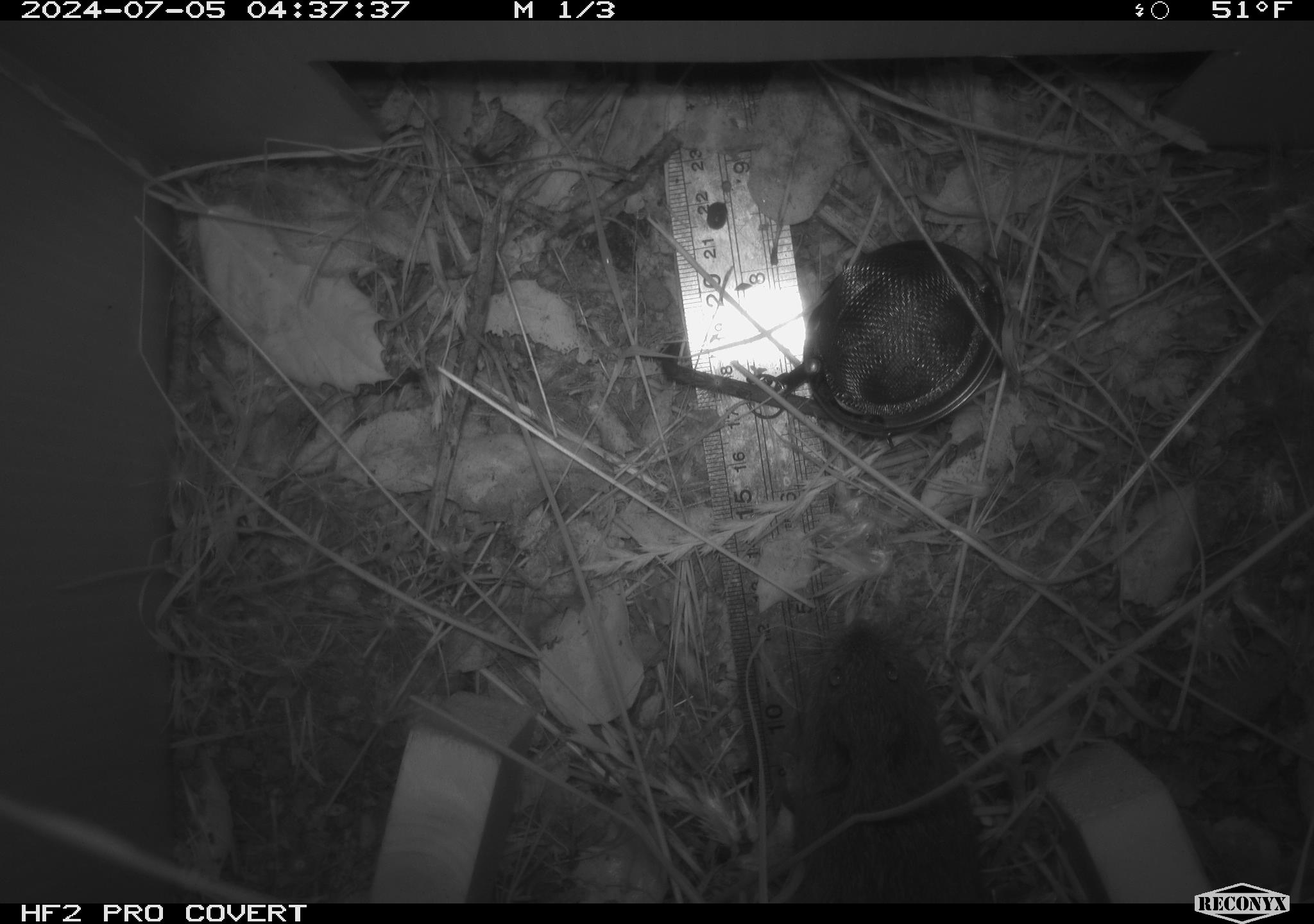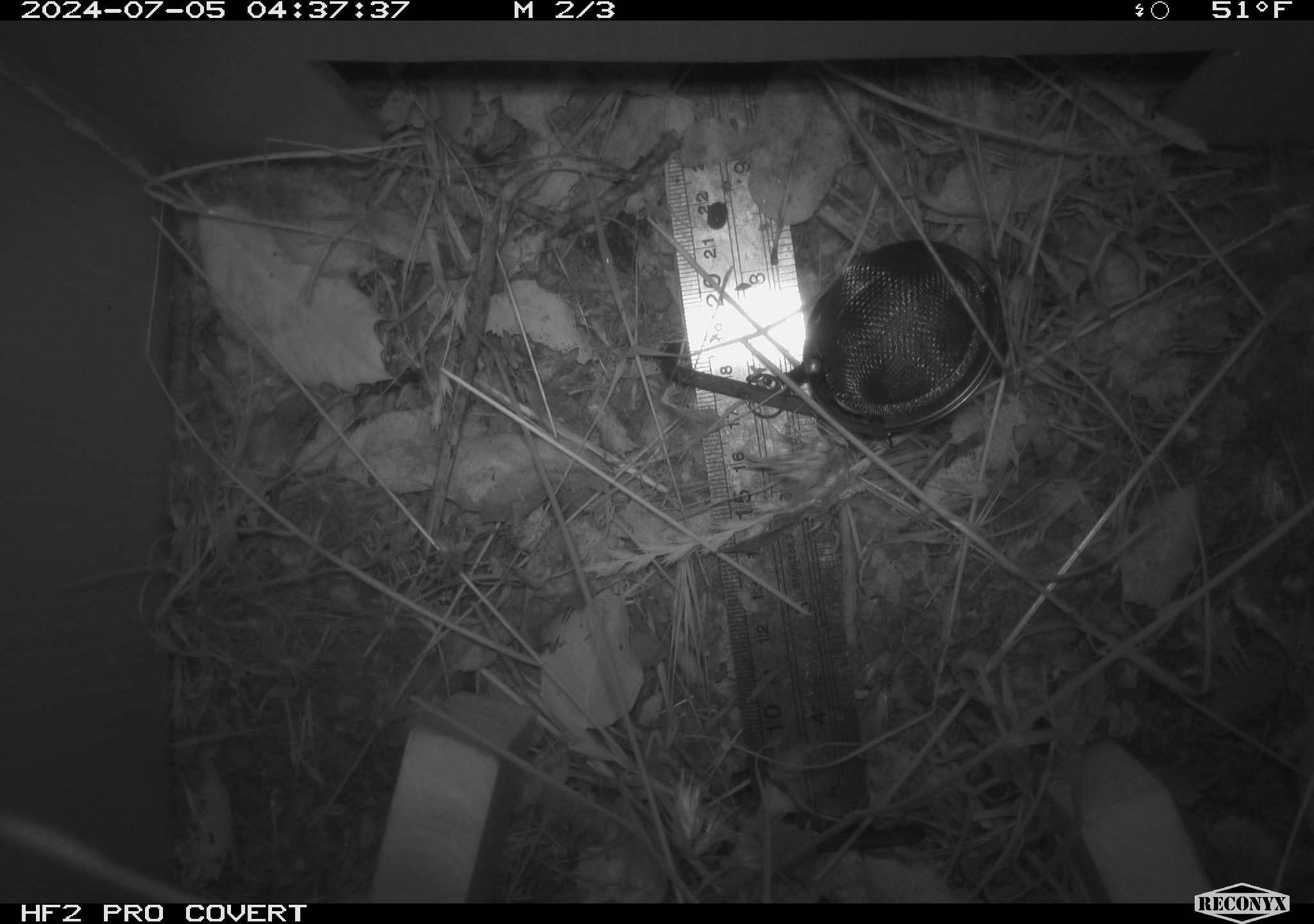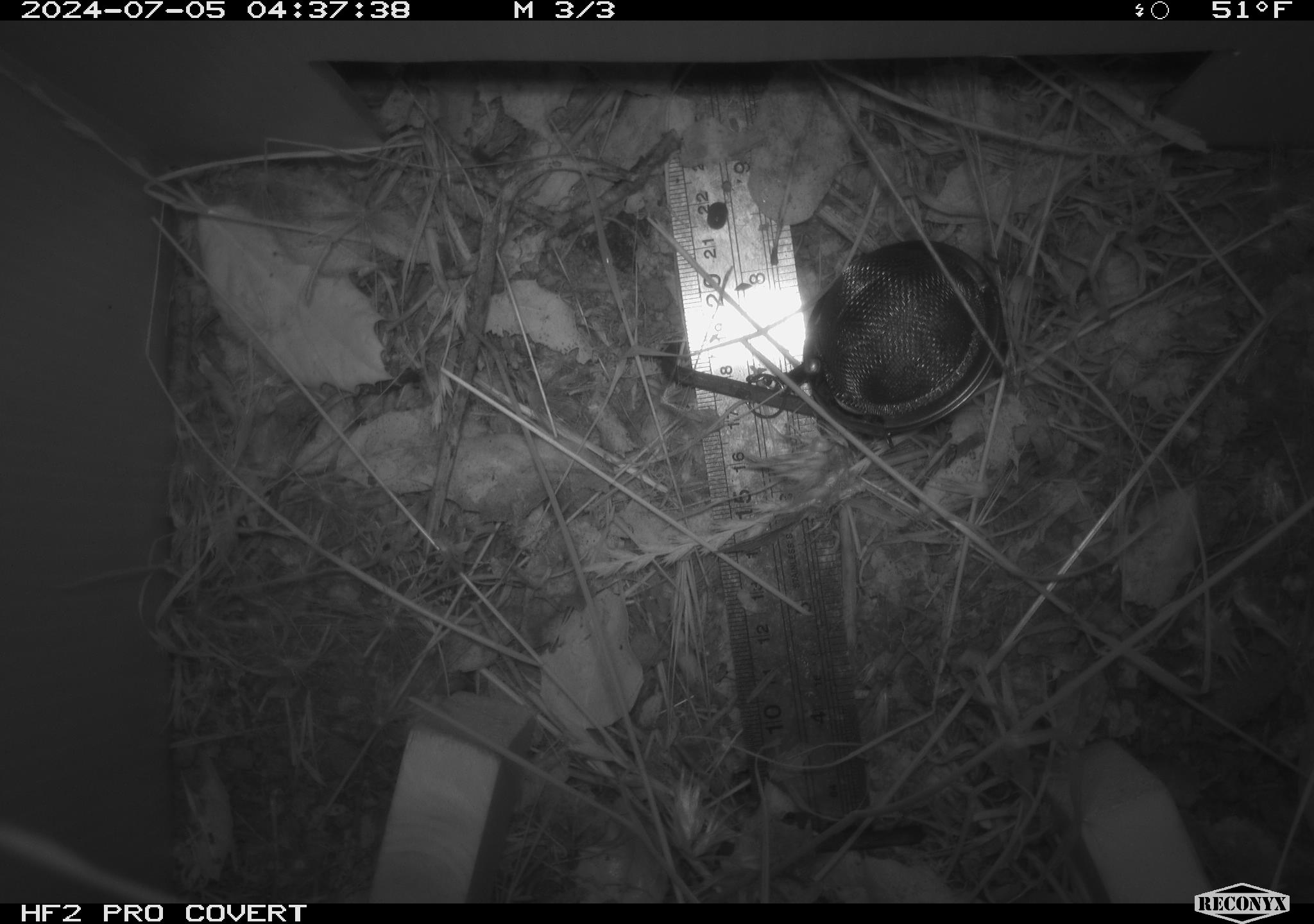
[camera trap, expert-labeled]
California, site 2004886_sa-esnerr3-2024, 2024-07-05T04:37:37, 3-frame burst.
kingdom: Animalia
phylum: Chordata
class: Mammalia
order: Rodentia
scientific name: Rodentia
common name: rodent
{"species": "rodent (Rodentia)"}